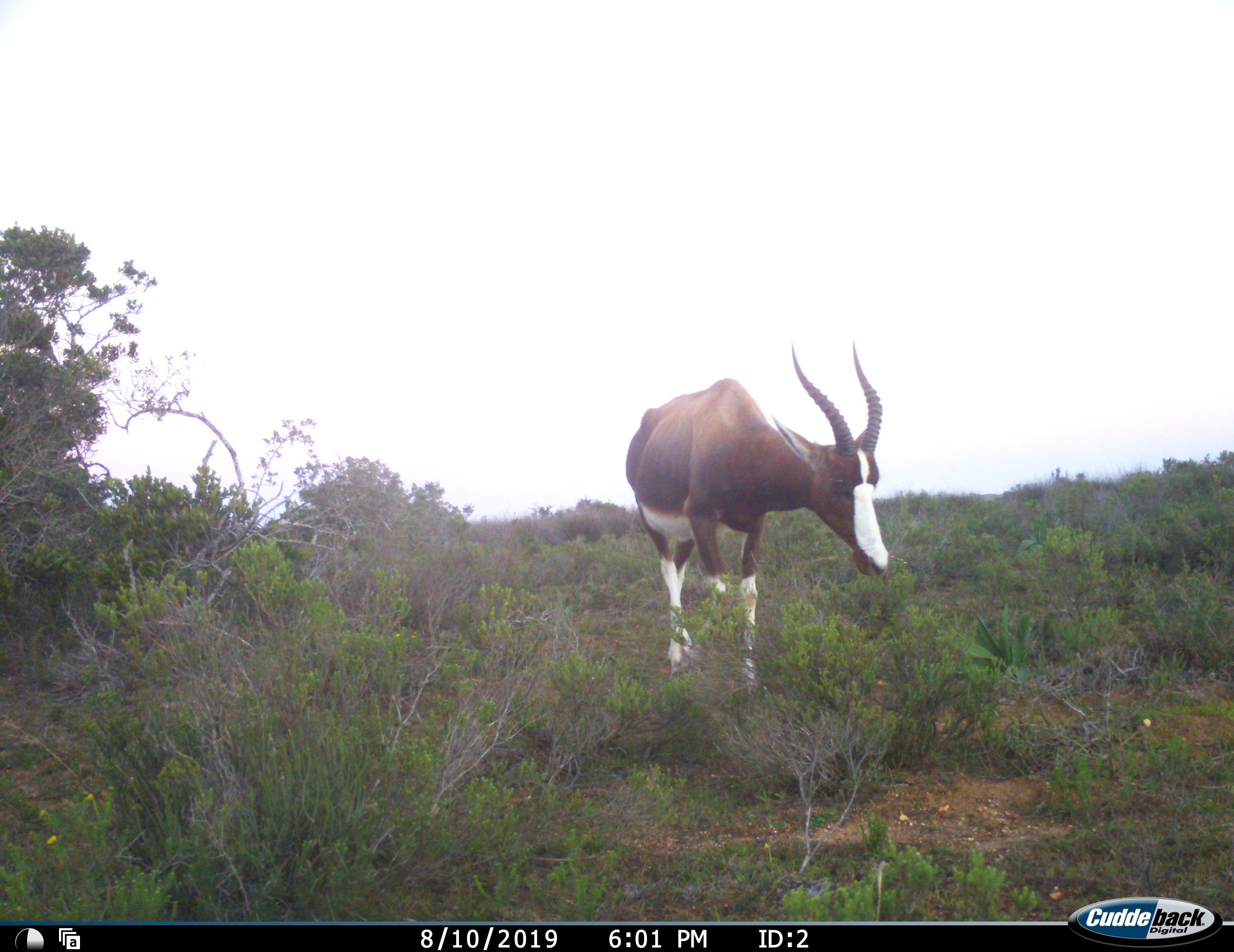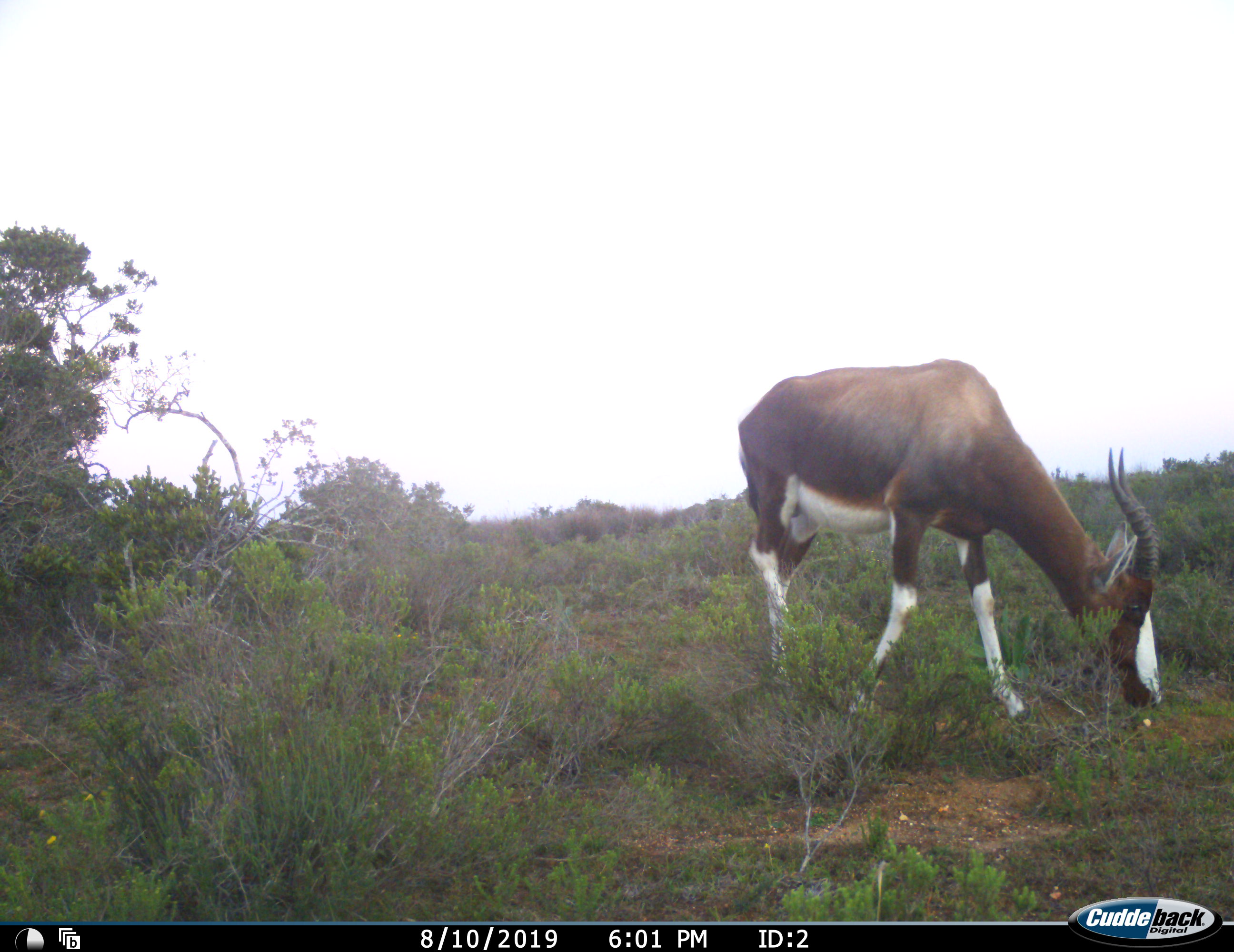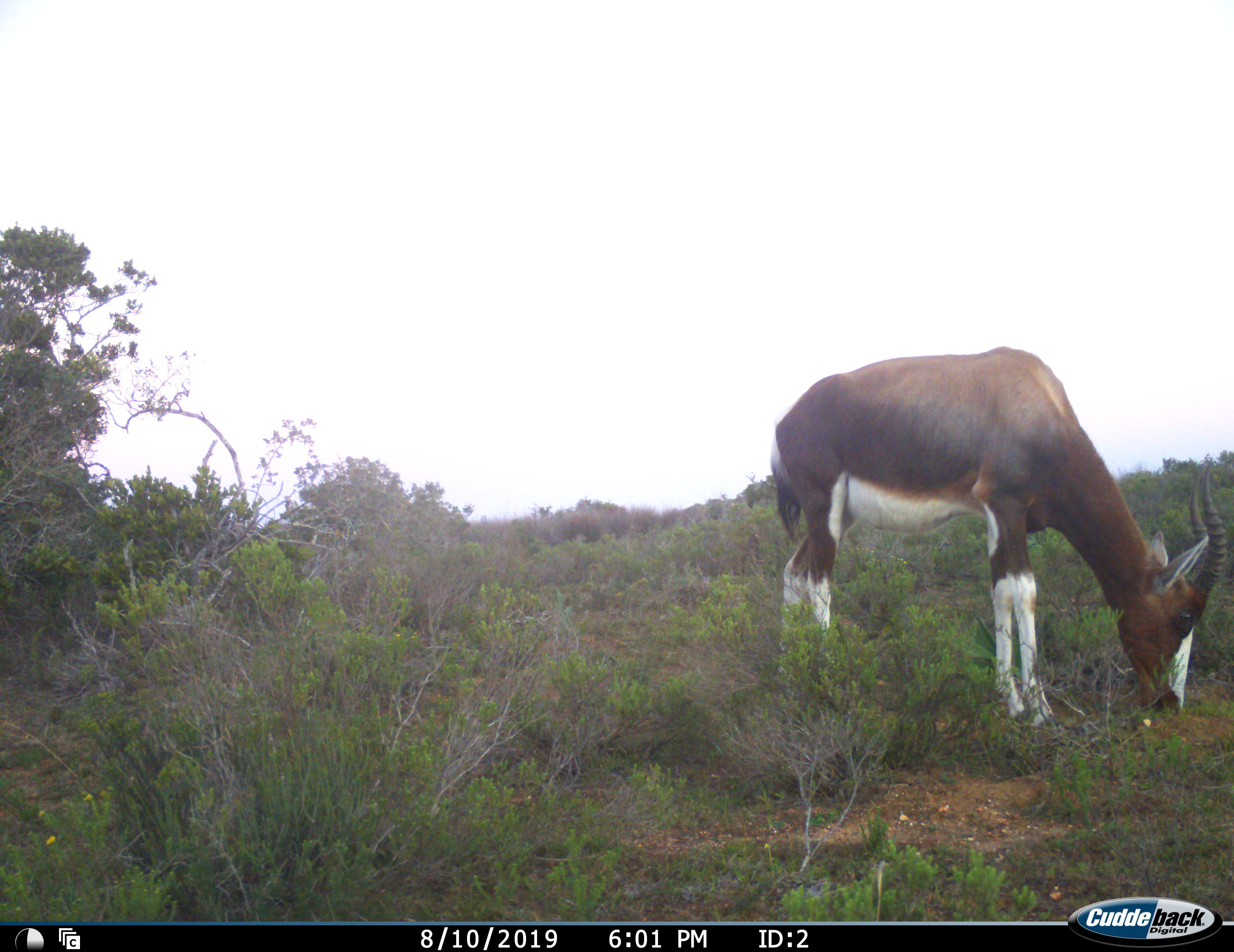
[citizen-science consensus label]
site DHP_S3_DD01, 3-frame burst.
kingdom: Animalia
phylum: Chordata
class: Mammalia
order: Artiodactyla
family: Bovidae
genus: Damaliscus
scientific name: Damaliscus pygargus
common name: bontebok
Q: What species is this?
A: Bontebok (Damaliscus pygargus).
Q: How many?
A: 1.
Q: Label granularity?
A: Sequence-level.